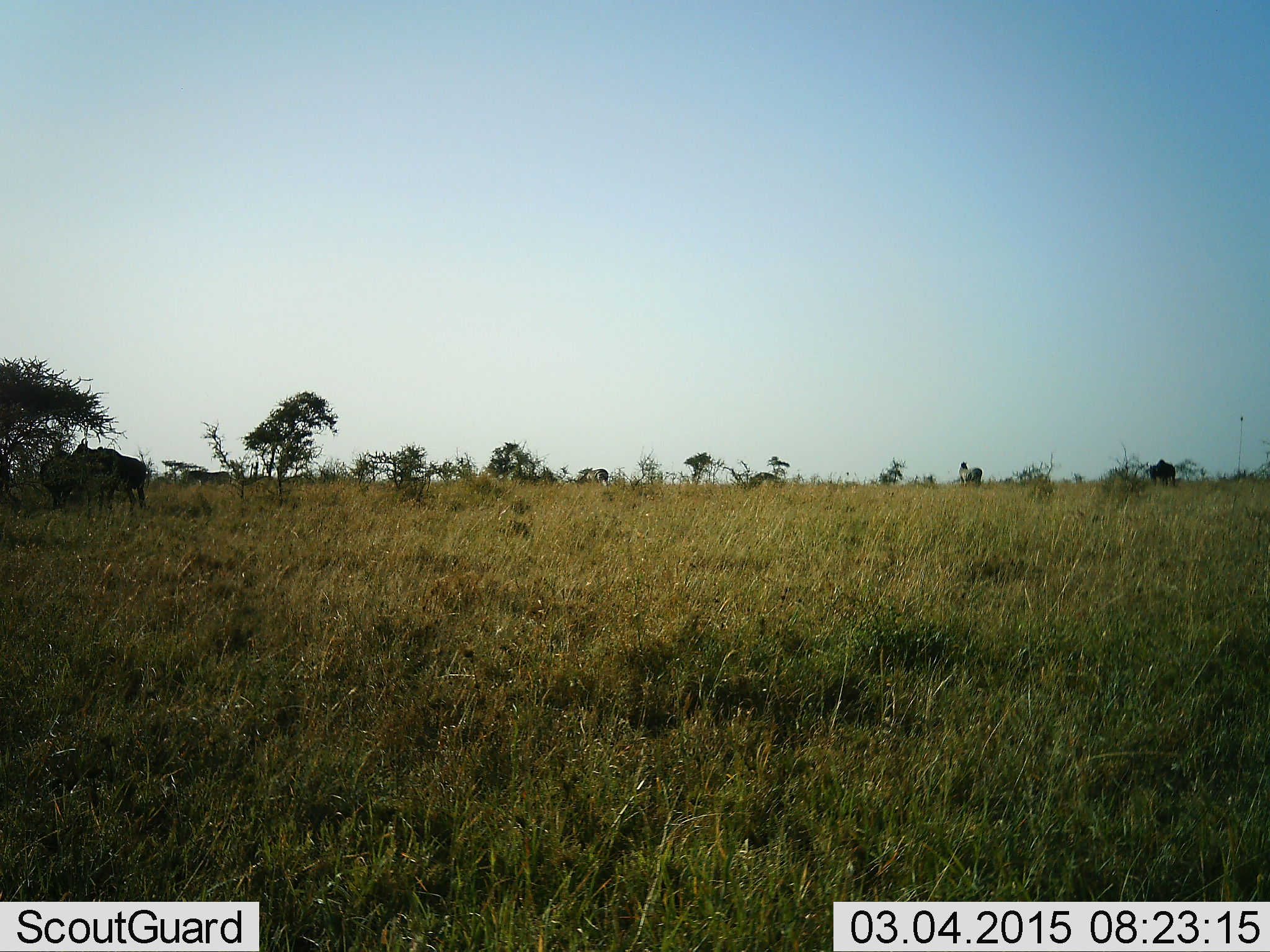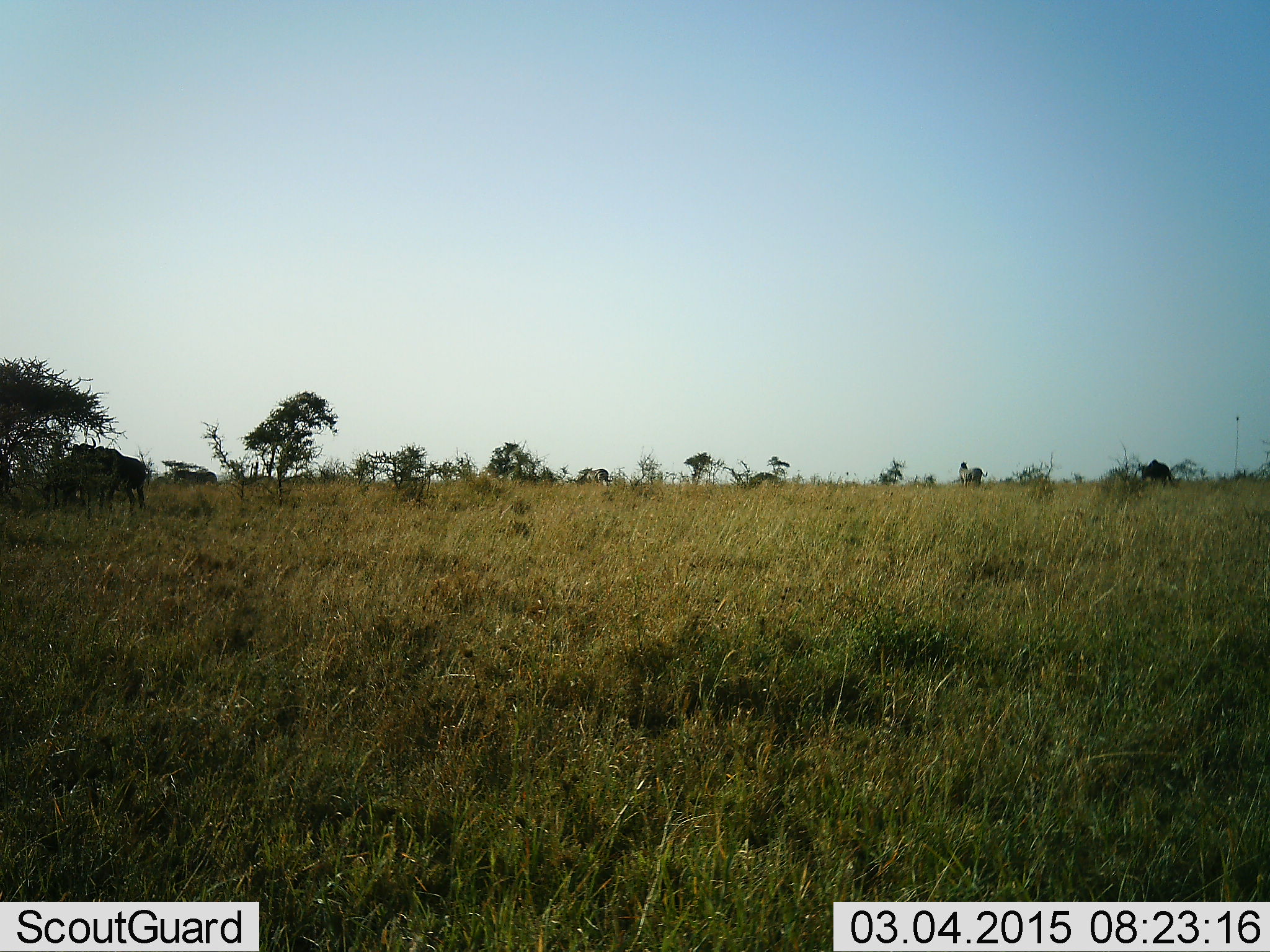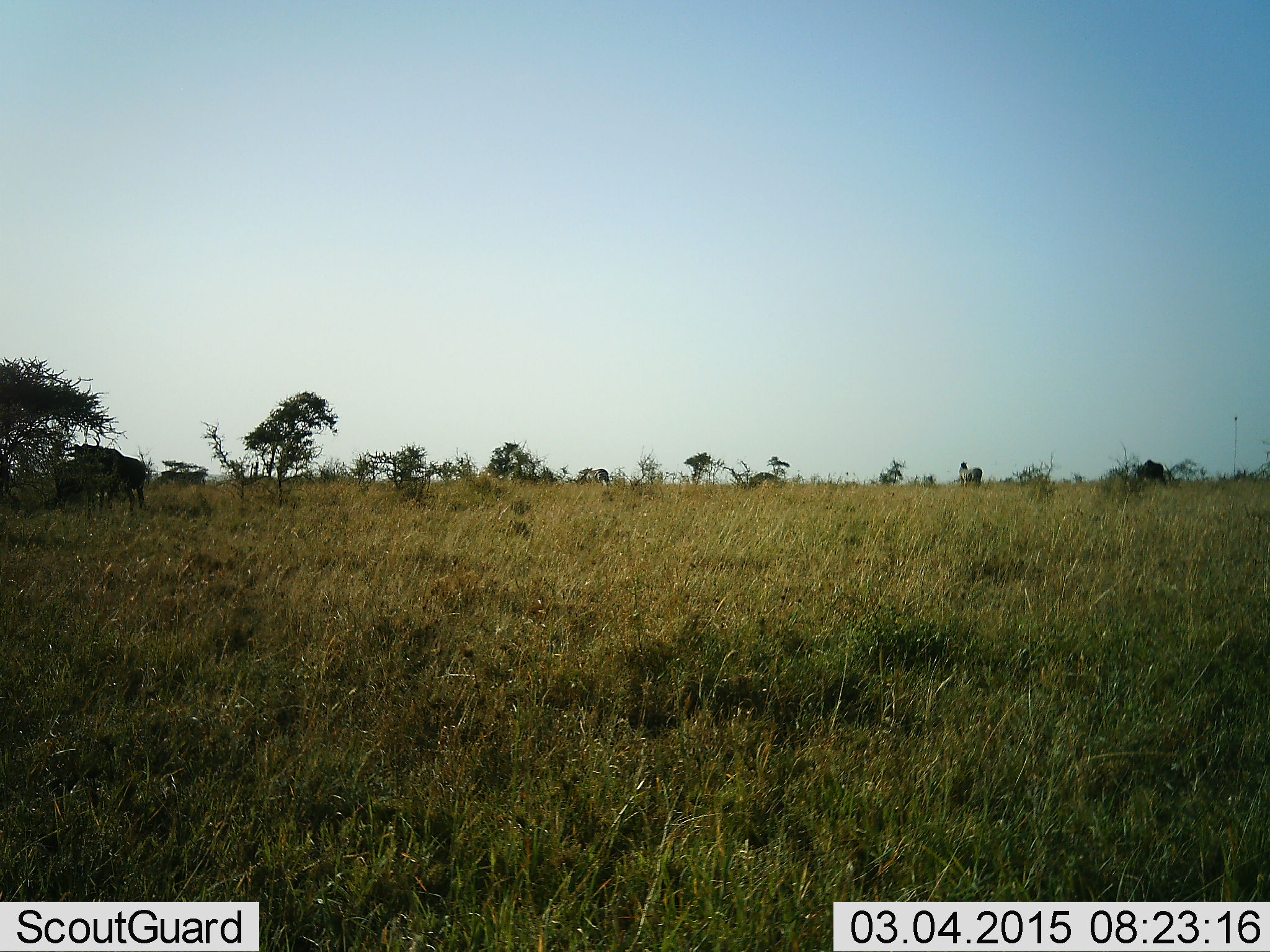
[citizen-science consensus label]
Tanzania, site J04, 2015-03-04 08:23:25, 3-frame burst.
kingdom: Animalia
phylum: Chordata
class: Mammalia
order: Artiodactyla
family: Bovidae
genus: Connochaetes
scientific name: Connochaetes taurinus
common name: blue wildebeest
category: wildebeest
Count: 5.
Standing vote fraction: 70%.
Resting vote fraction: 10%.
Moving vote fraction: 90%.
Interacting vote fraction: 0%.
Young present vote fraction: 0%.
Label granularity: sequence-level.